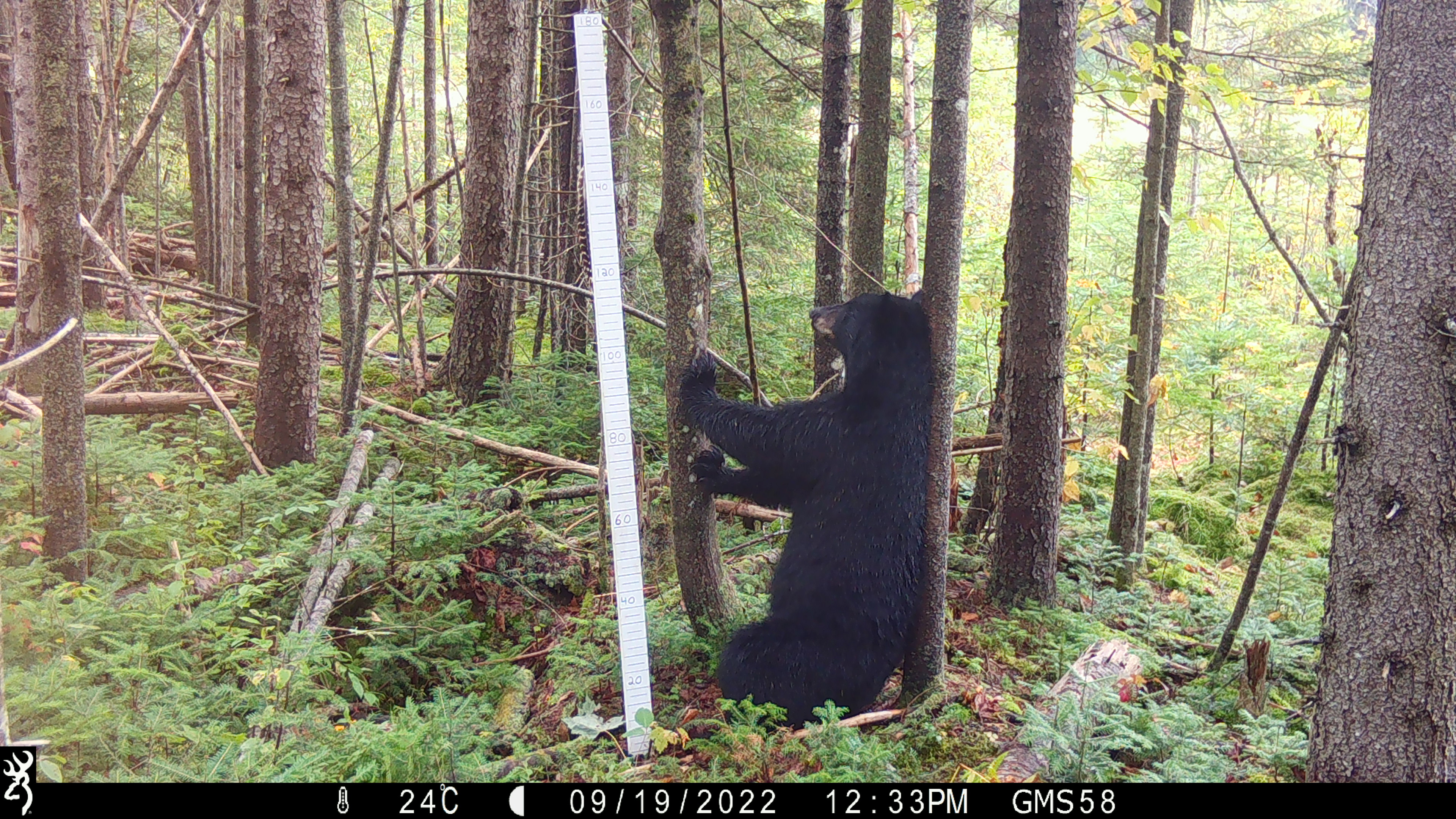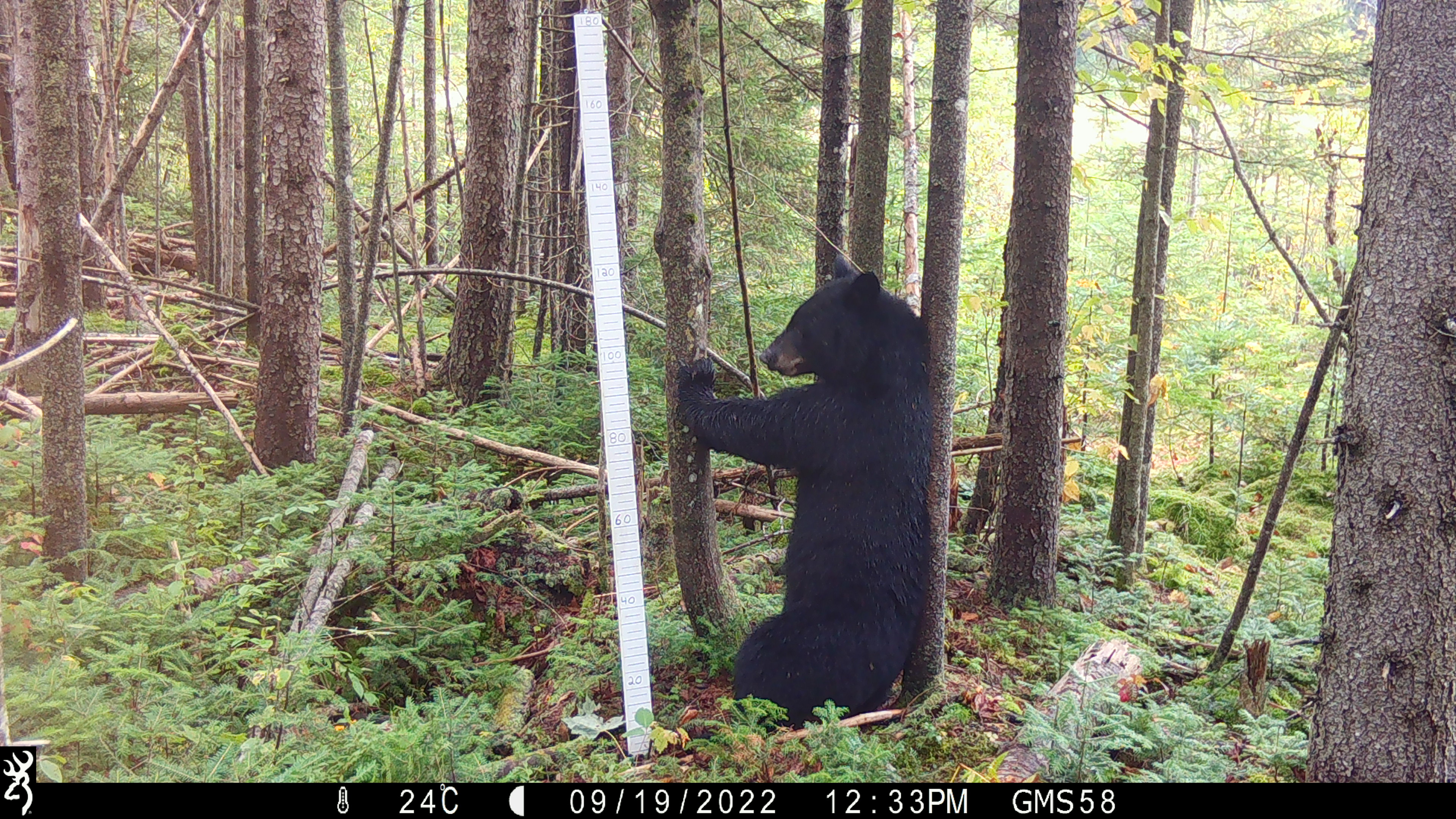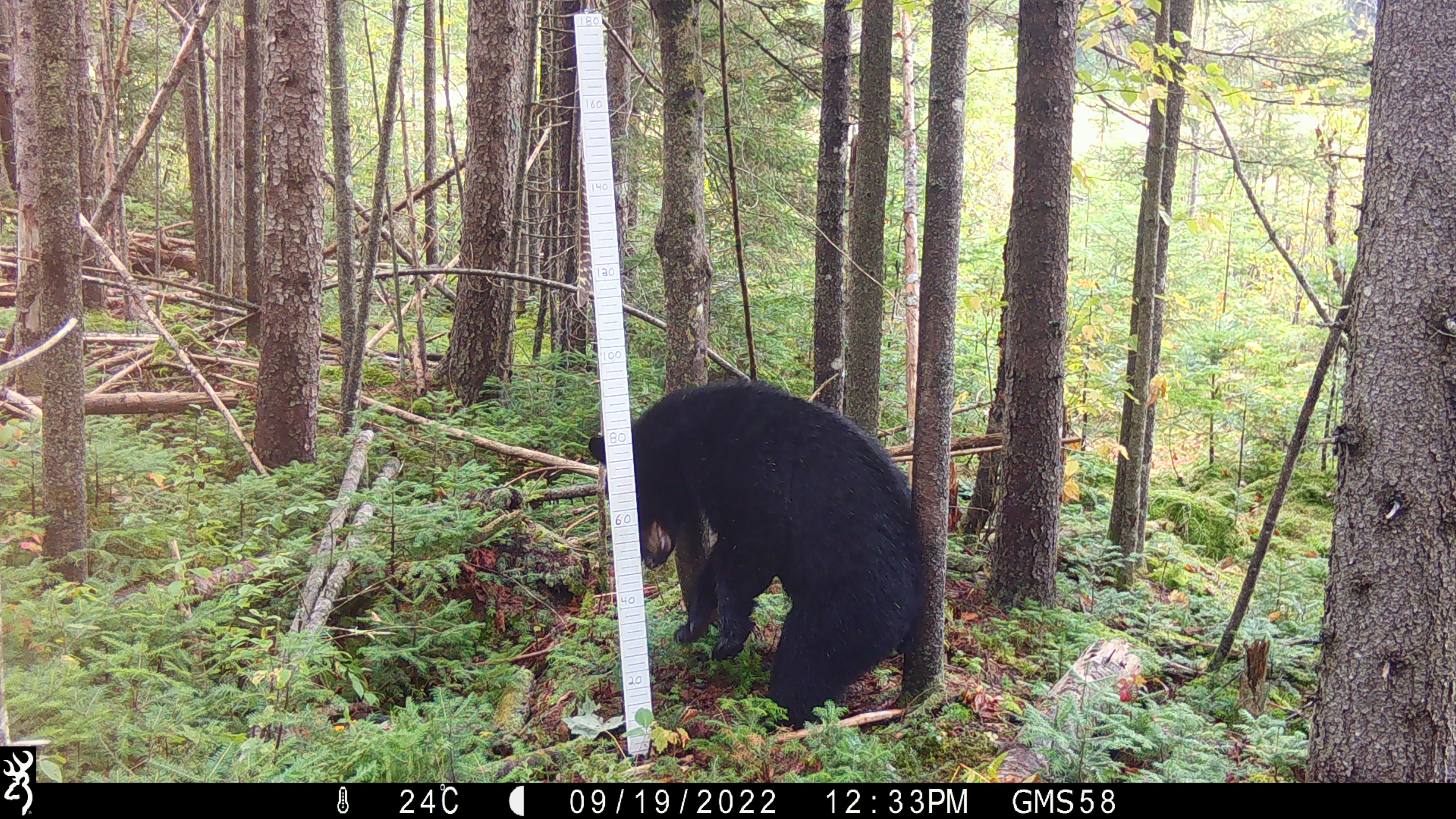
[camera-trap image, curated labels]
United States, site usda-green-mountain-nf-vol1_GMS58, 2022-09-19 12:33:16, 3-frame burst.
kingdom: Animalia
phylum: Chordata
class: Mammalia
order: Carnivora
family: Ursidae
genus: Ursus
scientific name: Ursus americanus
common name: black bear